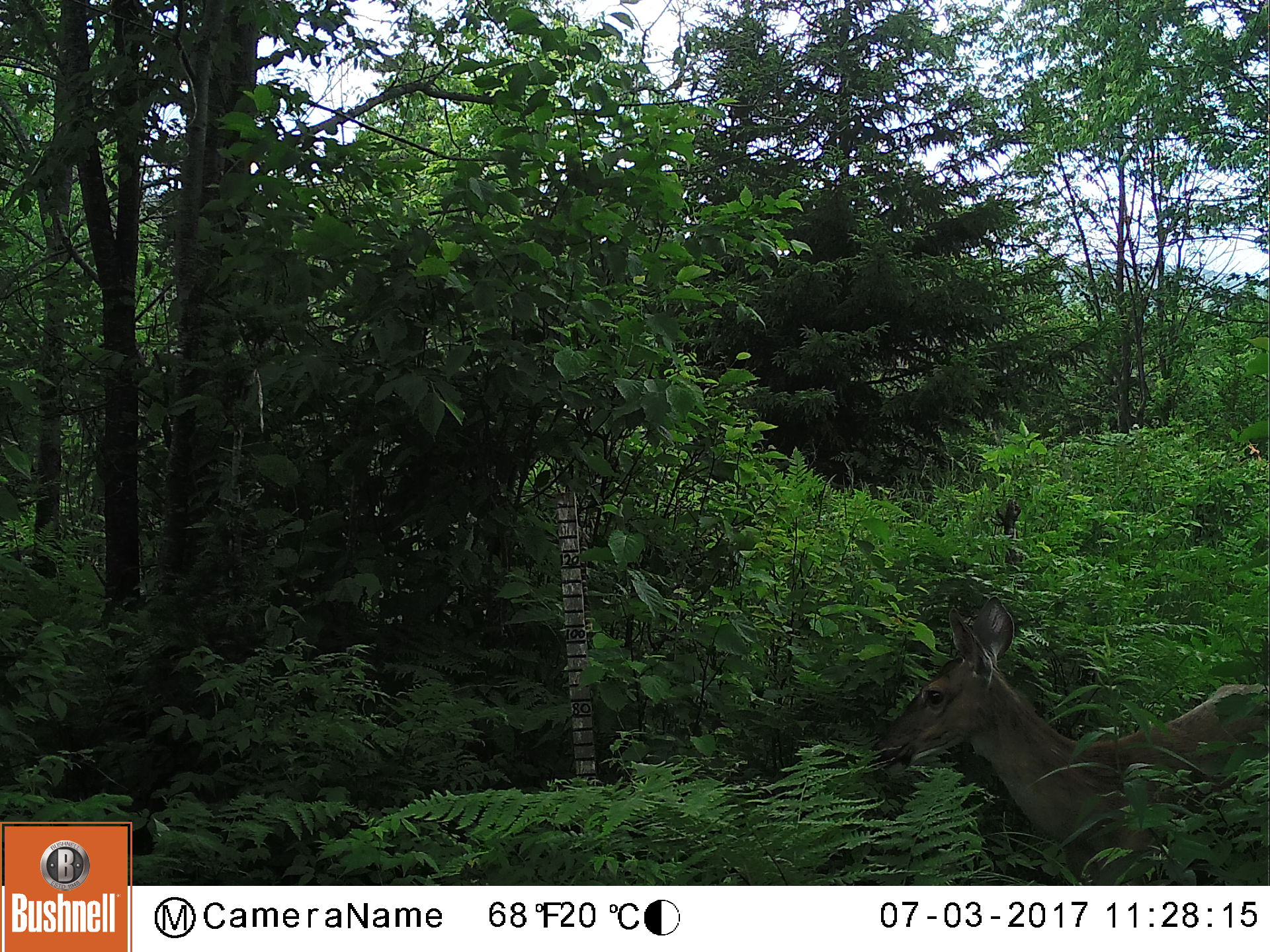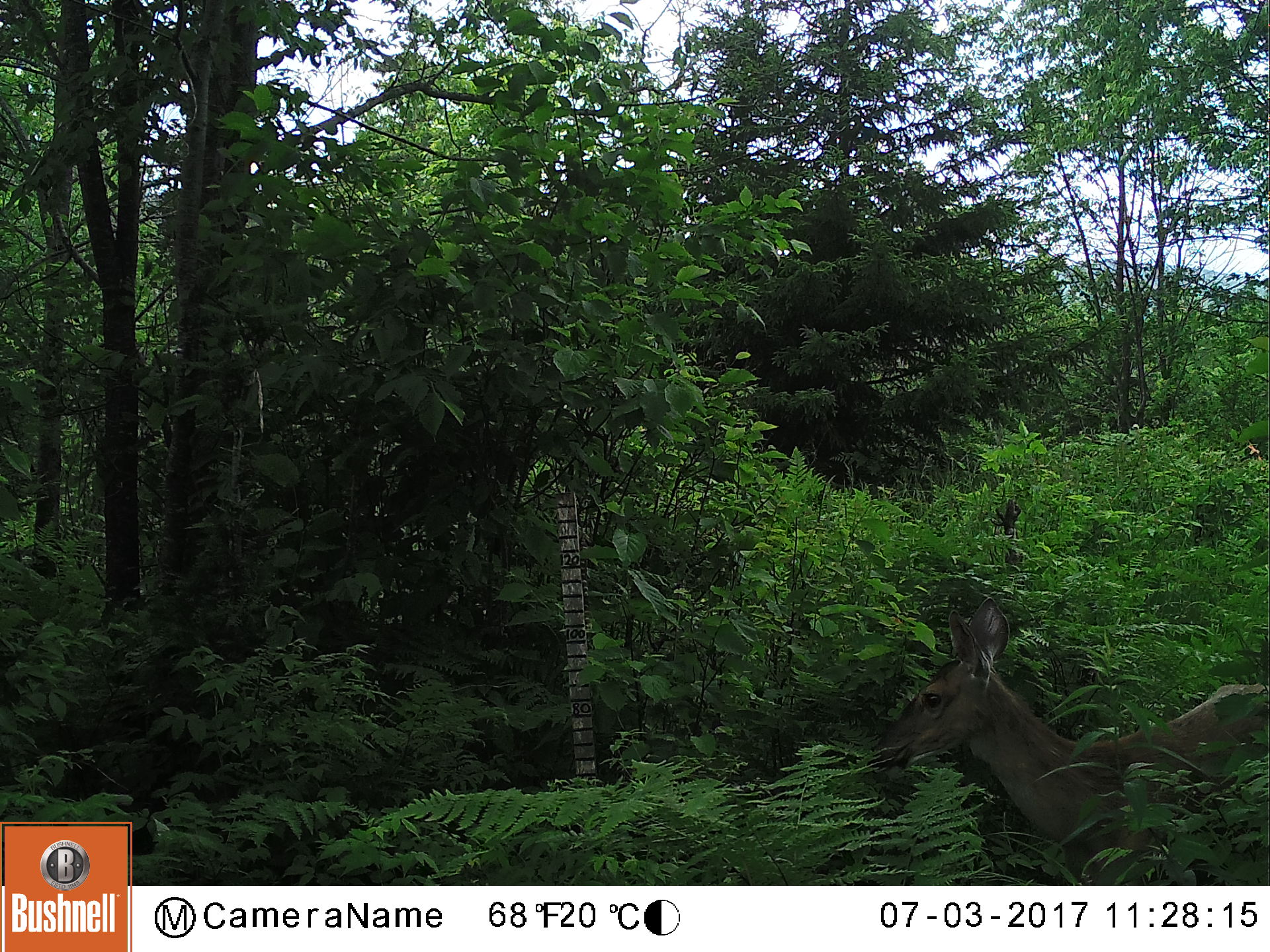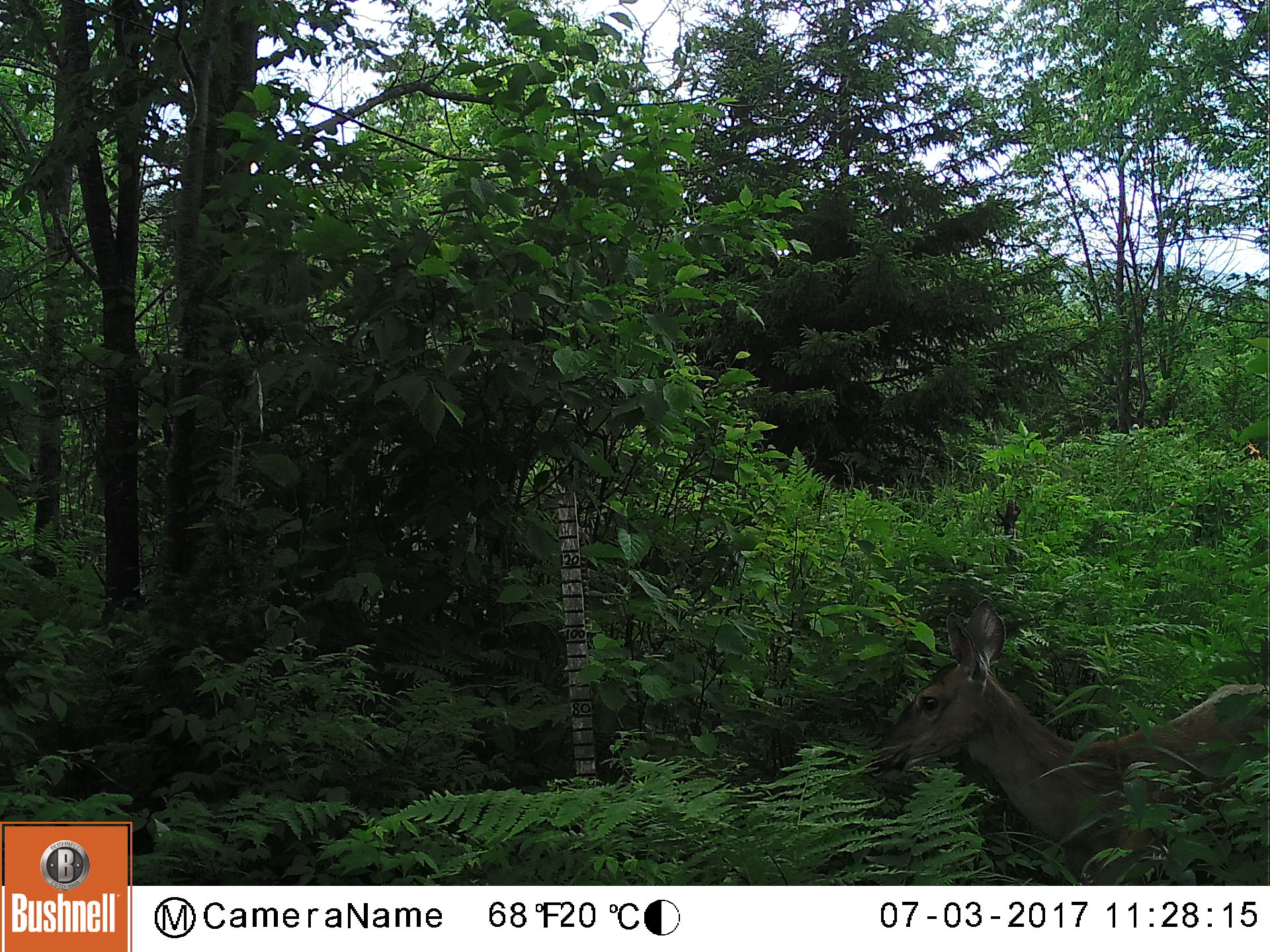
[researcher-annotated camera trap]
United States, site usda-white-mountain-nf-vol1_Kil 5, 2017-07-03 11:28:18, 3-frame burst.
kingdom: Animalia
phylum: Chordata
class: Mammalia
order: Artiodactyla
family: Cervidae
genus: Odocoileus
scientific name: Odocoileus virginianus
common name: white-tailed deer